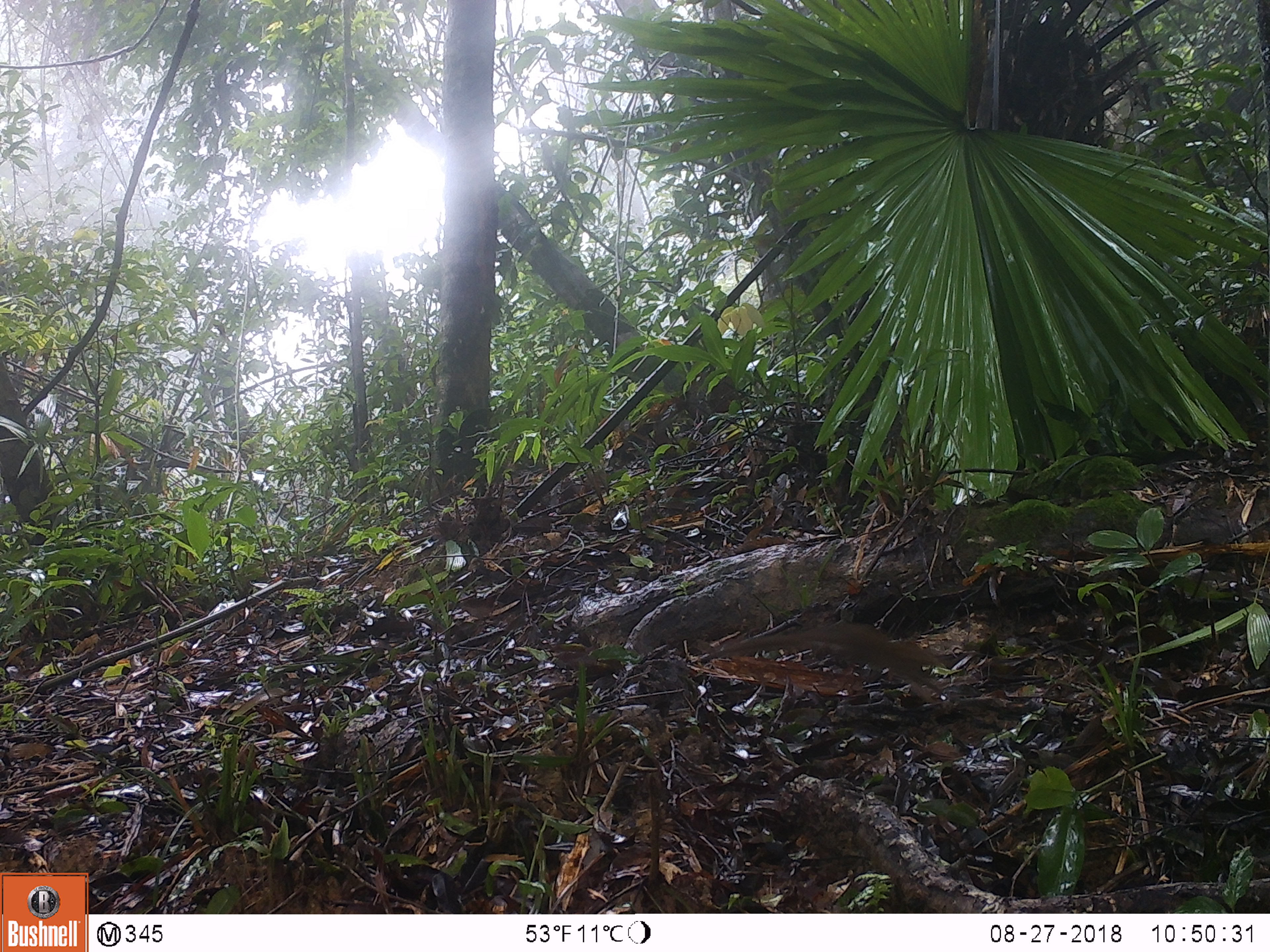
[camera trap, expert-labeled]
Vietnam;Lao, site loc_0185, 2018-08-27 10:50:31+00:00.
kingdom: Animalia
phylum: Chordata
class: Mammalia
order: Rodentia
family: Sciuridae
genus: Sciurus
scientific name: Sciurus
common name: squirrel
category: unidentified squirrel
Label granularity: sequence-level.